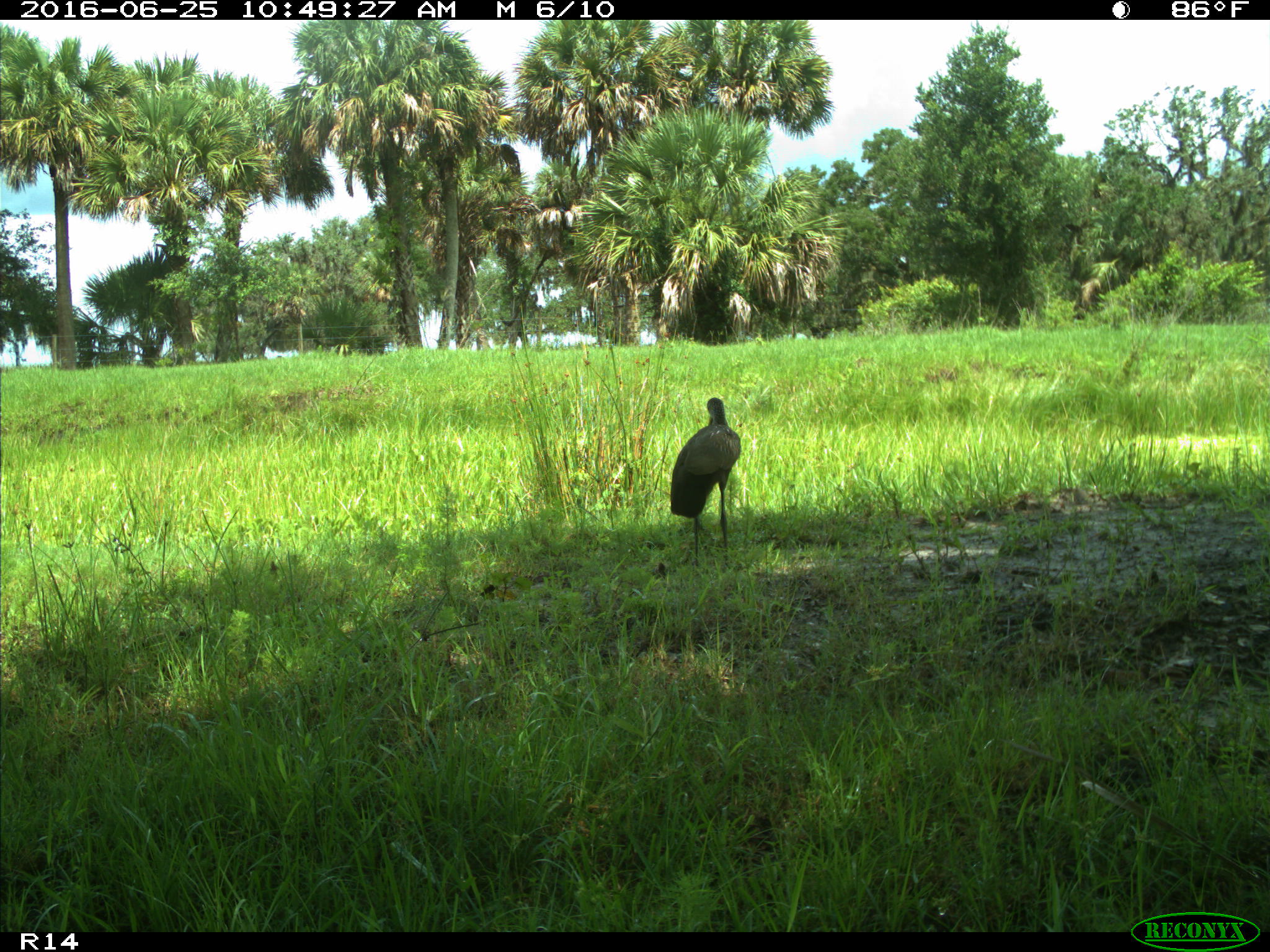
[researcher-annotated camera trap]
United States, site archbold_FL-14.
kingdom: Animalia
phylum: Chordata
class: Aves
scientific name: Aves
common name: birds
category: unidentified bird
Unidentified bird (birds) (Aves).